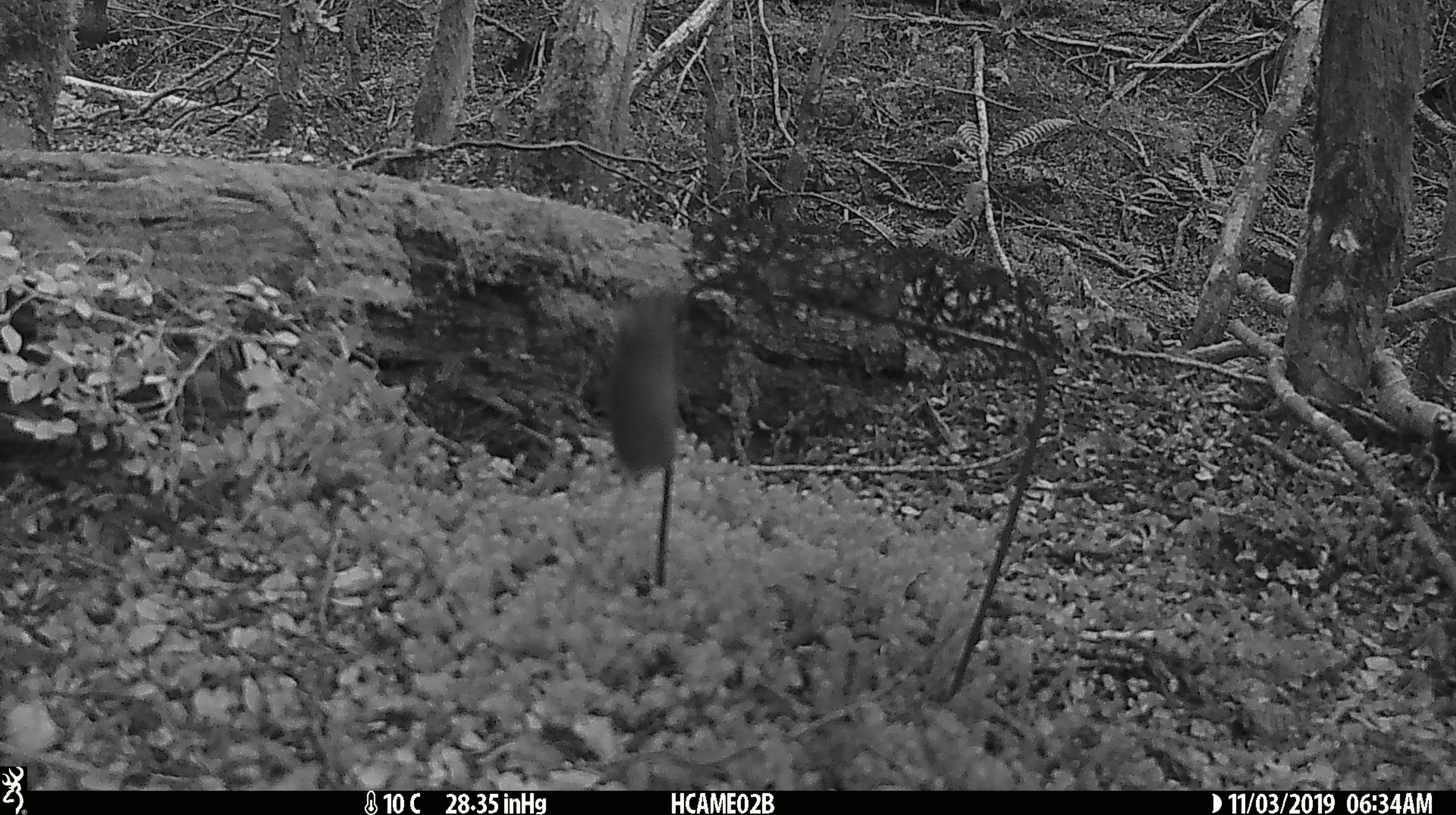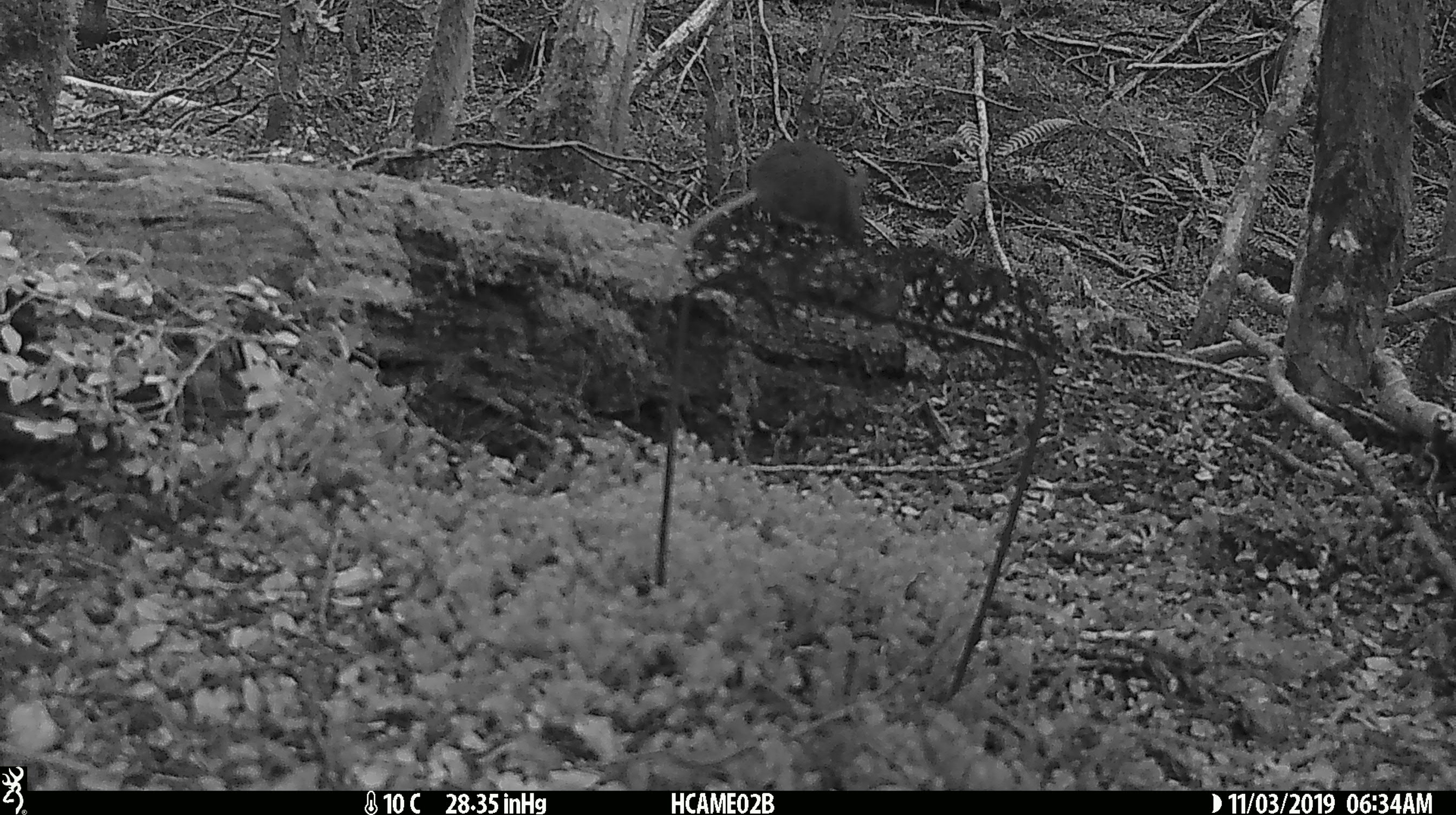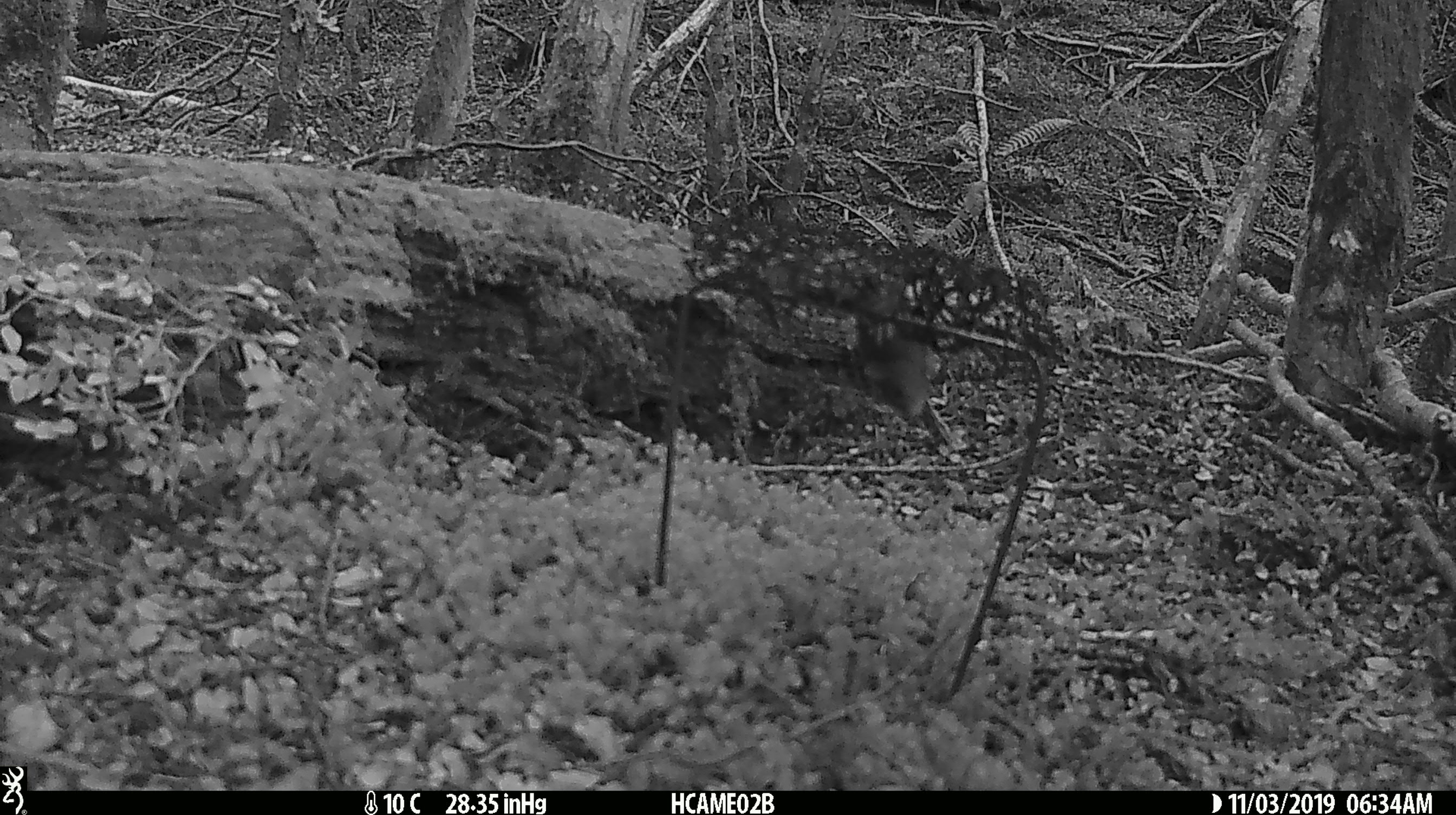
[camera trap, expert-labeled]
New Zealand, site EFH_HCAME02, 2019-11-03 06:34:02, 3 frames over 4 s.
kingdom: Animalia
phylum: Chordata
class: Mammalia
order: Rodentia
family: Muridae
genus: Mus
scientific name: Mus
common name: mouse